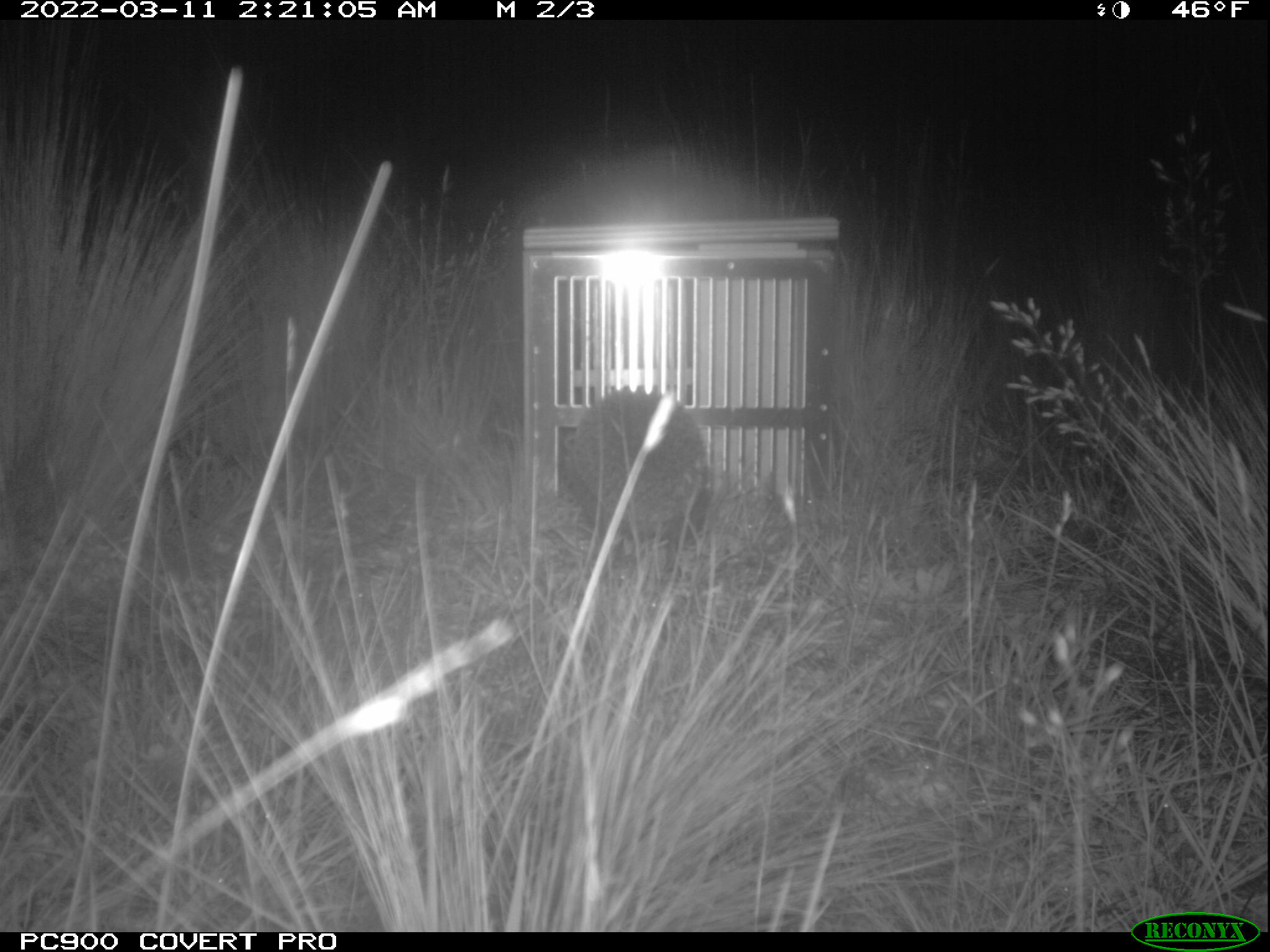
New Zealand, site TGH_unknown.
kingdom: Animalia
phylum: Chordata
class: Mammalia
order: Eulipotyphla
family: Erinaceidae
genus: Erinaceus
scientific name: Erinaceus europaeus europaeus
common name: european hedgehog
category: hedgehog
Hedgehog (european hedgehog) (Erinaceus europaeus europaeus).